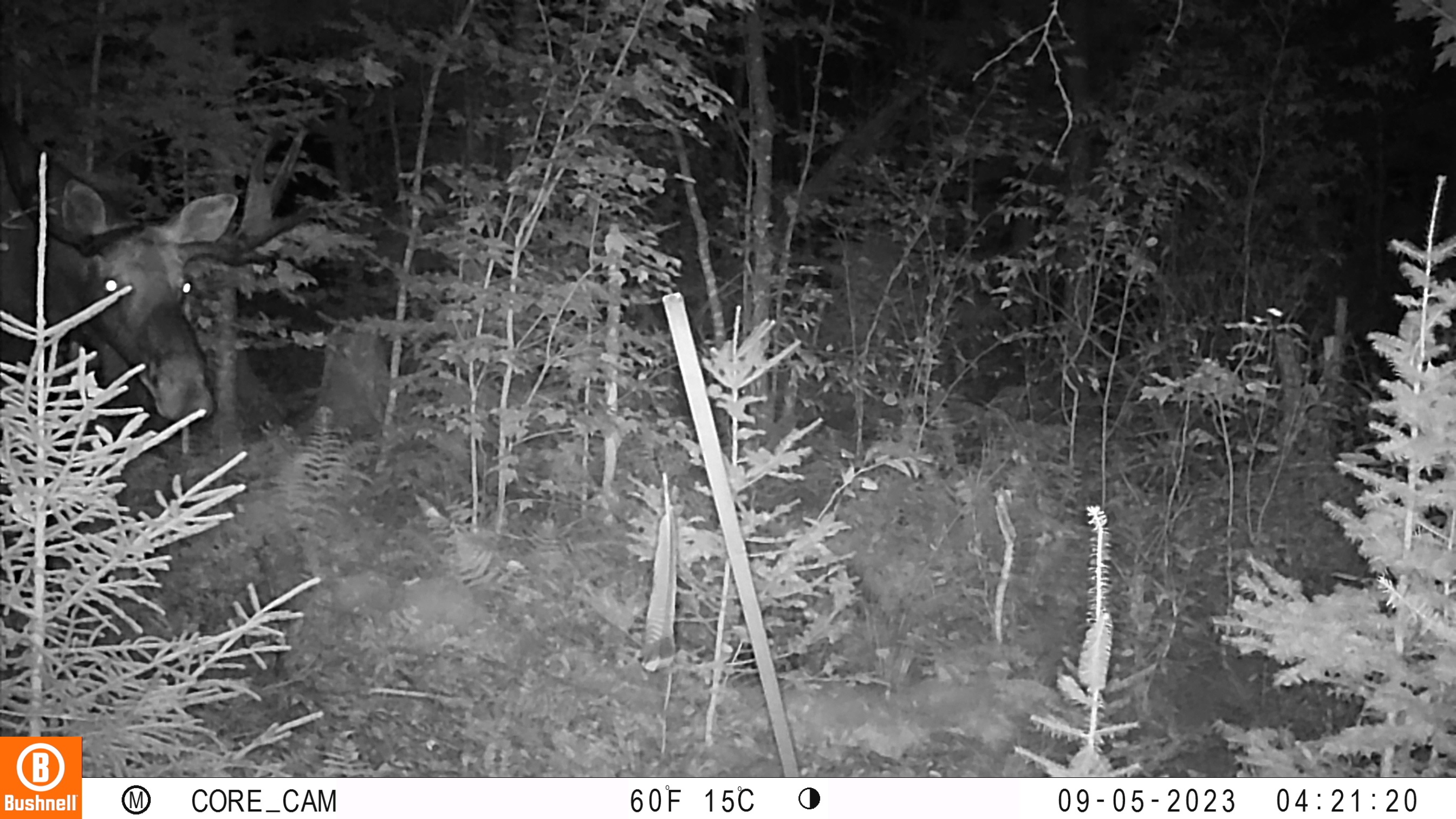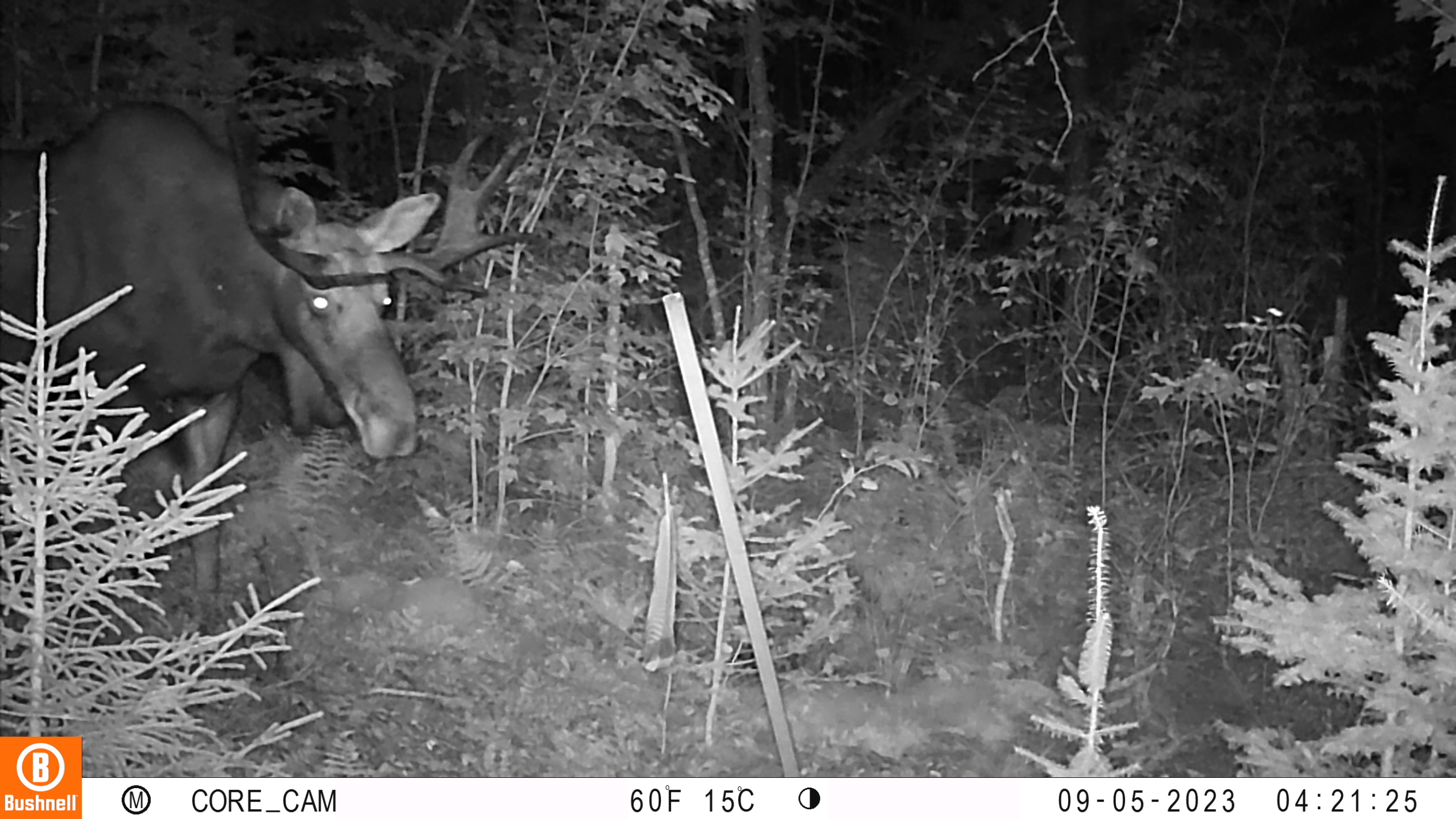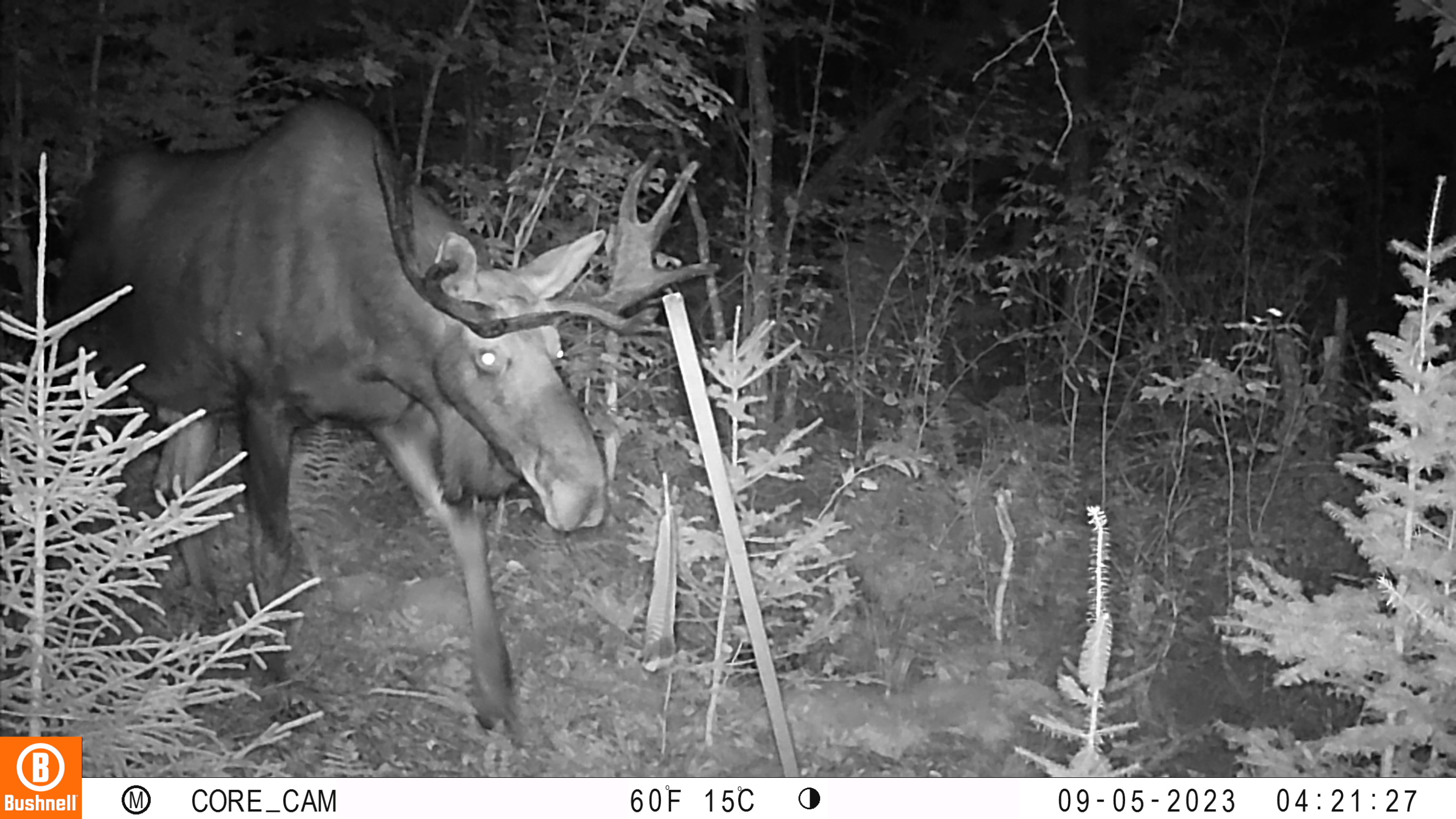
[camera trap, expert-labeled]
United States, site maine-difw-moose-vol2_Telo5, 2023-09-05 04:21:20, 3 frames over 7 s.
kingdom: Animalia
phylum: Chordata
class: Mammalia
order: Artiodactyla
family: Cervidae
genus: Alces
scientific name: Alces alces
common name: moose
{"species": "moose (Alces alces)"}